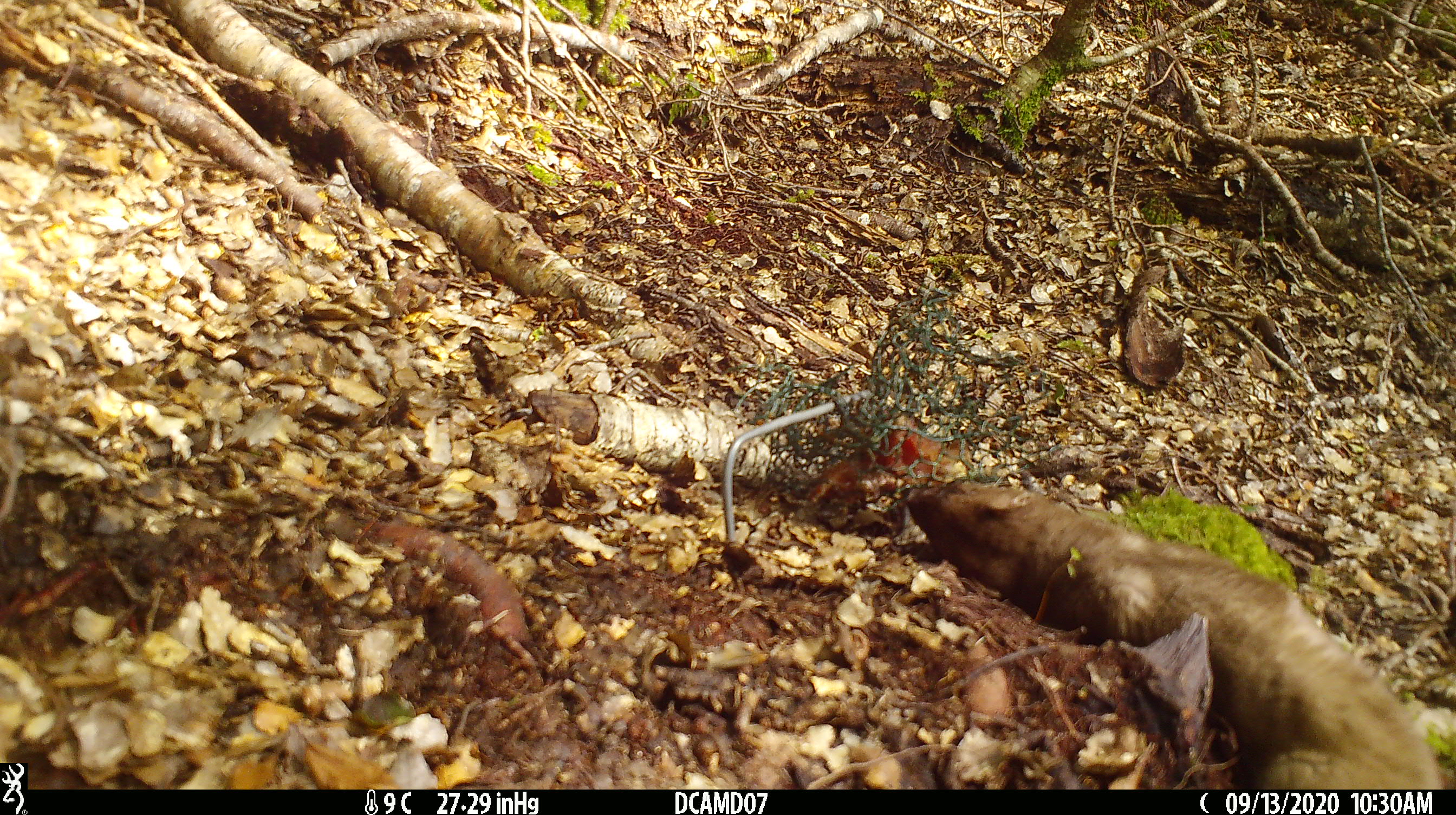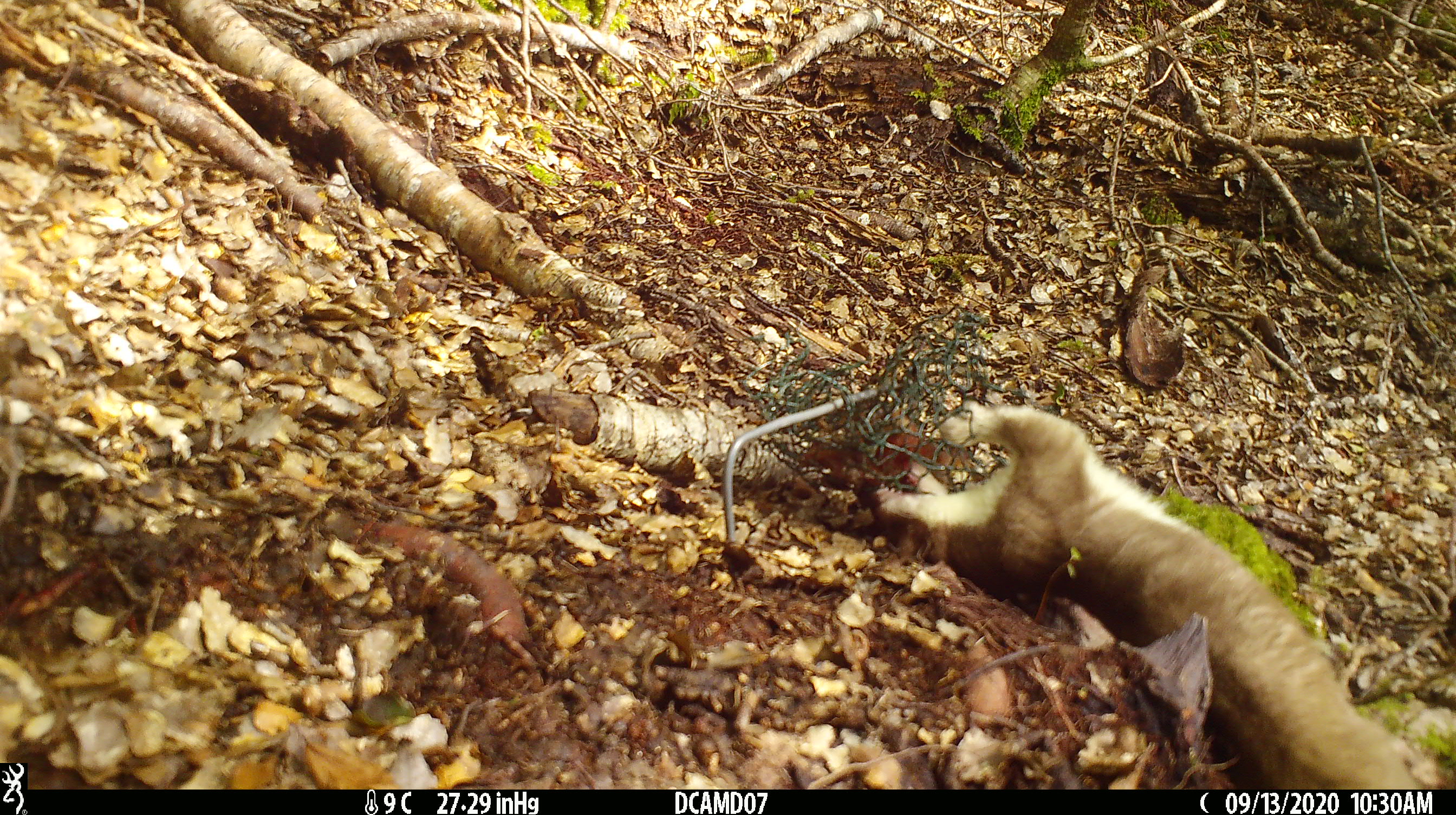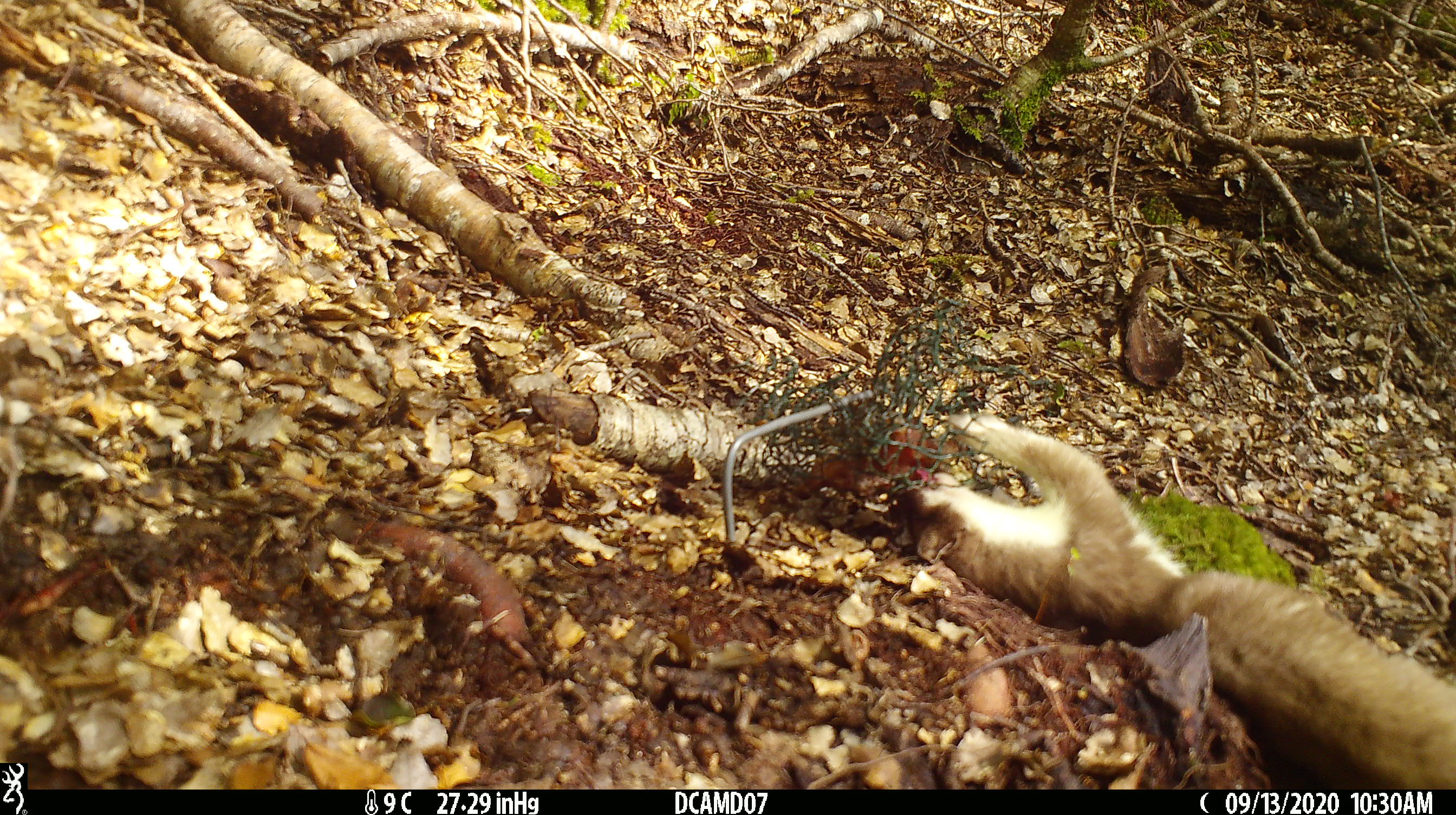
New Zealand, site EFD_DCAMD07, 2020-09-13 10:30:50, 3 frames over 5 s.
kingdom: Animalia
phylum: Chordata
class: Mammalia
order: Carnivora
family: Mustelidae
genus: Mustela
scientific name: Mustela erminea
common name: stoat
Stoat (Mustela erminea).